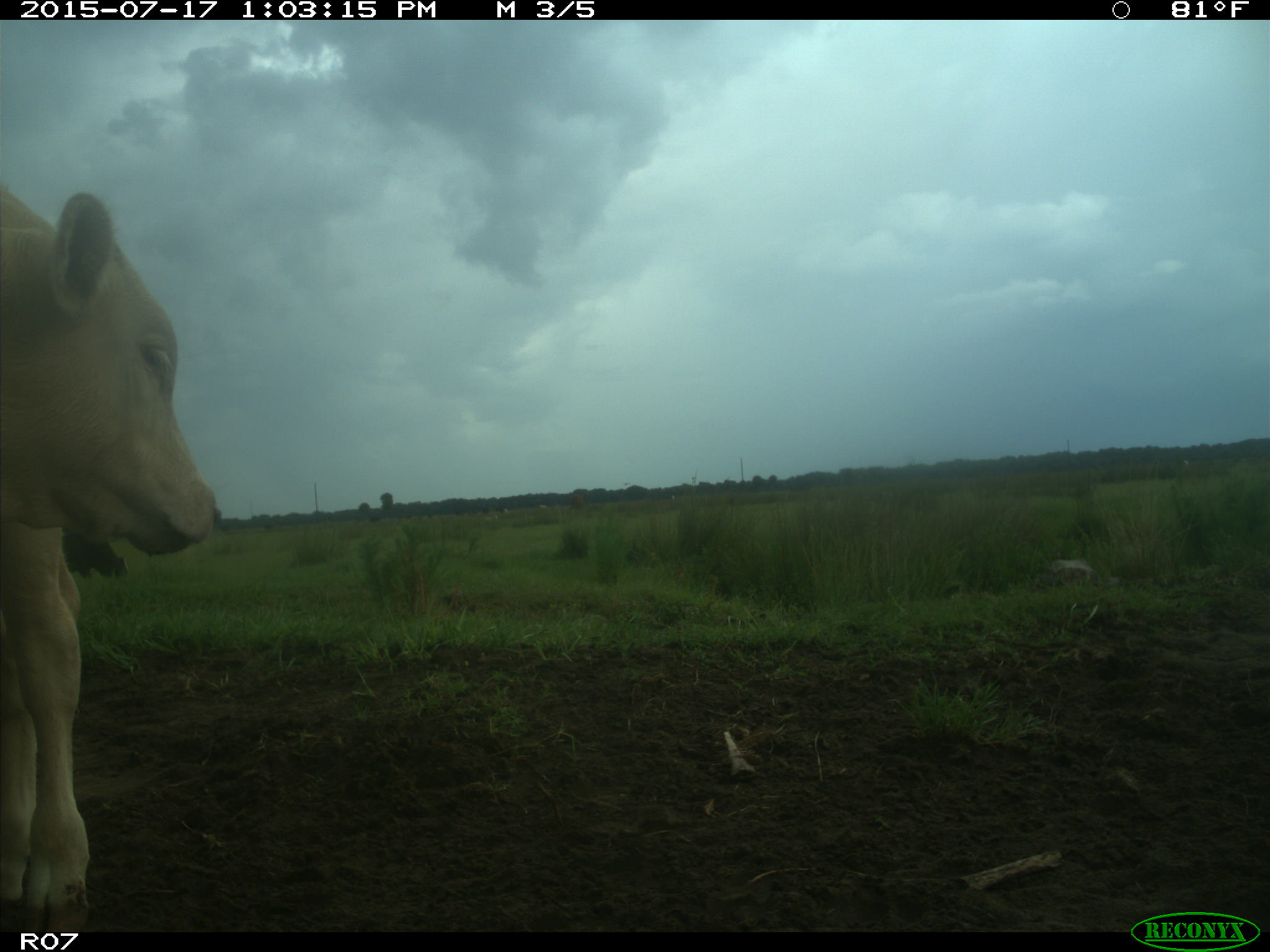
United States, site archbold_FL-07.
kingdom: Animalia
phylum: Chordata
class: Mammalia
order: Artiodactyla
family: Bovidae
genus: Bos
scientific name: Bos taurus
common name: domestic cow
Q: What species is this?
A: Bos taurus (domestic cow).